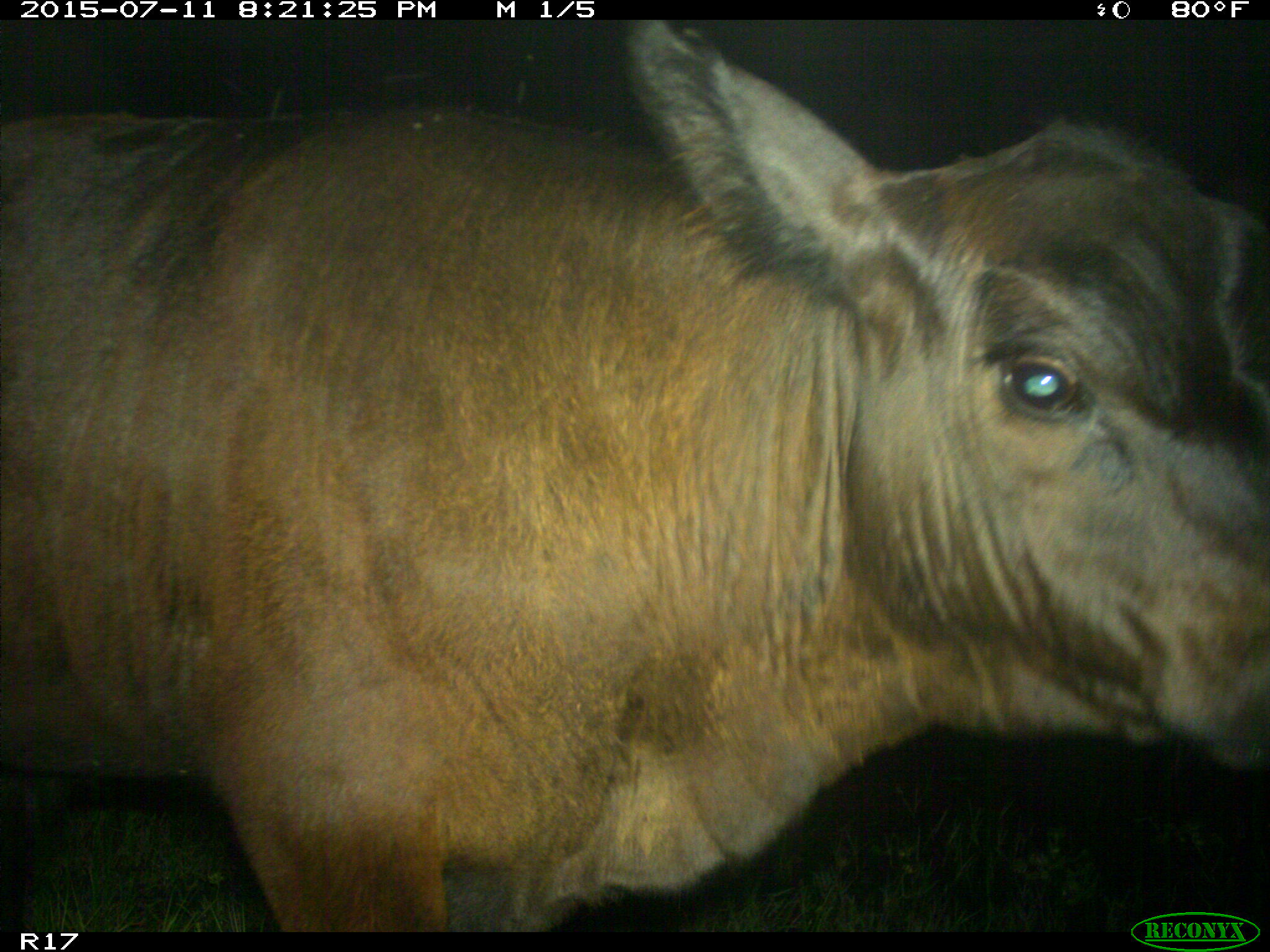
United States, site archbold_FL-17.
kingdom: Animalia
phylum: Chordata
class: Mammalia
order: Artiodactyla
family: Bovidae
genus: Bos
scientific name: Bos taurus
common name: domestic cow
Bos taurus (domestic cow).